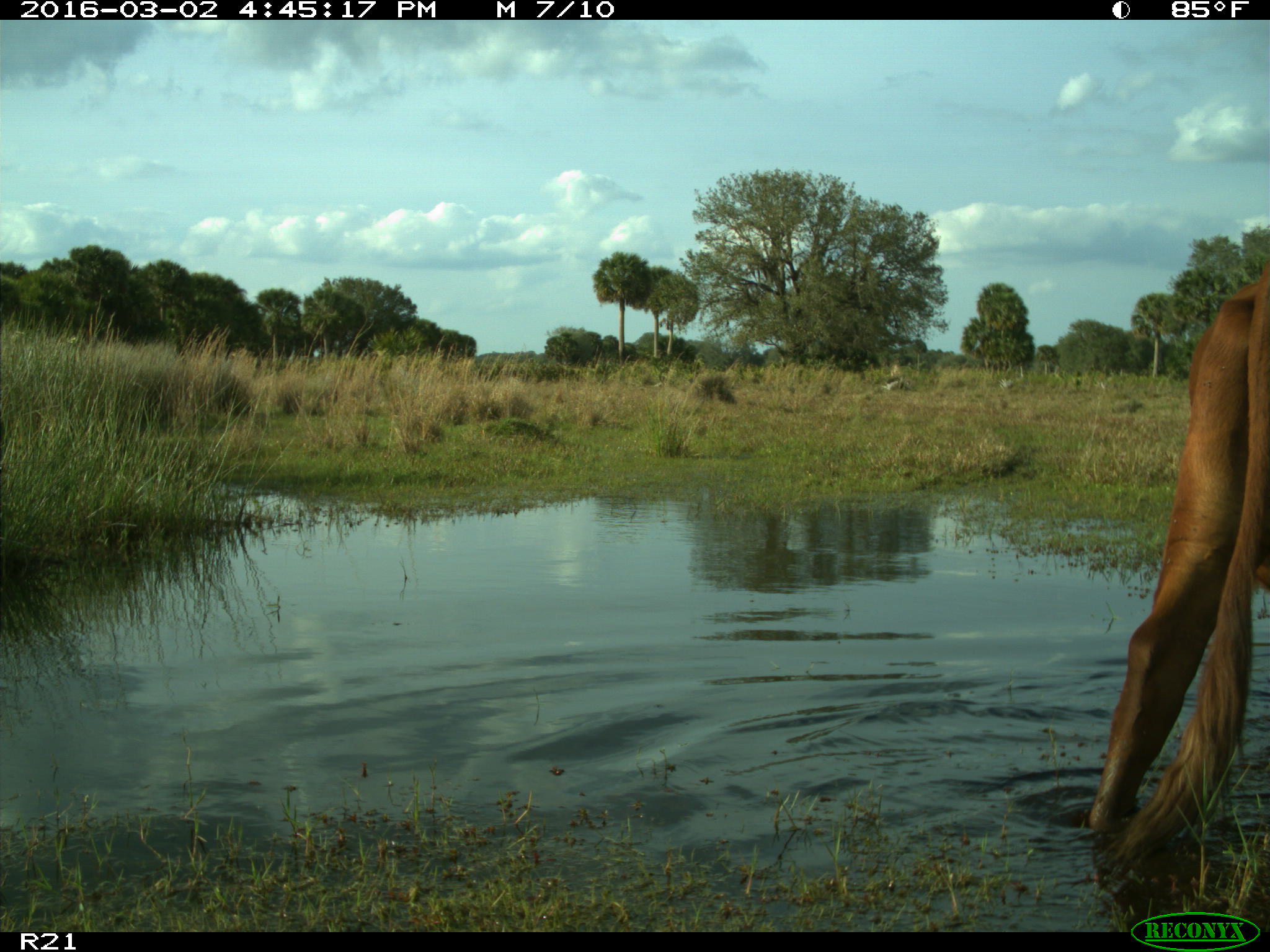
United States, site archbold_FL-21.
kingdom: Animalia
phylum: Chordata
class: Mammalia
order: Artiodactyla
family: Bovidae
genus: Bos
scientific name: Bos taurus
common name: domestic cow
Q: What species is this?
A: Bos taurus (domestic cow).